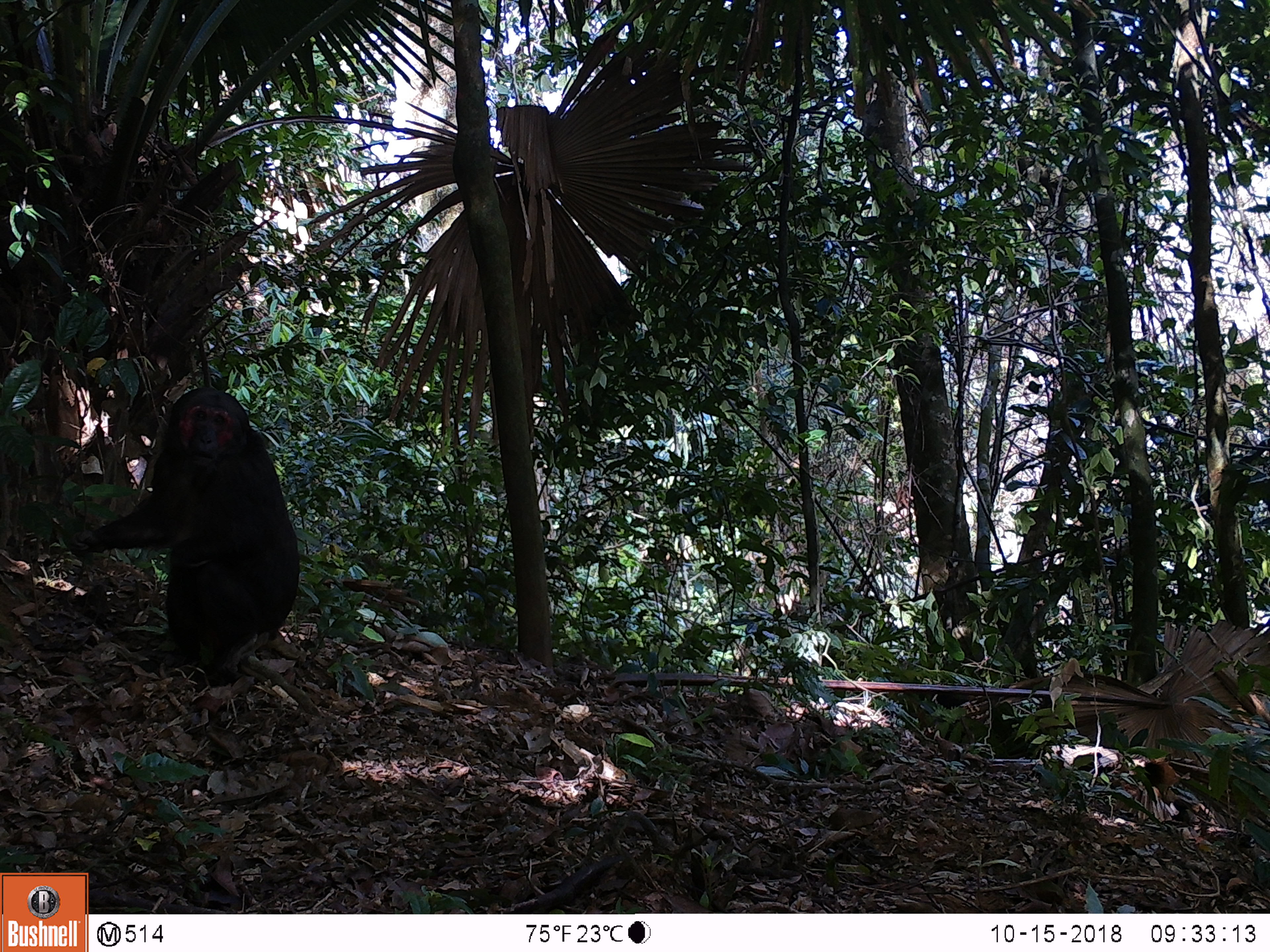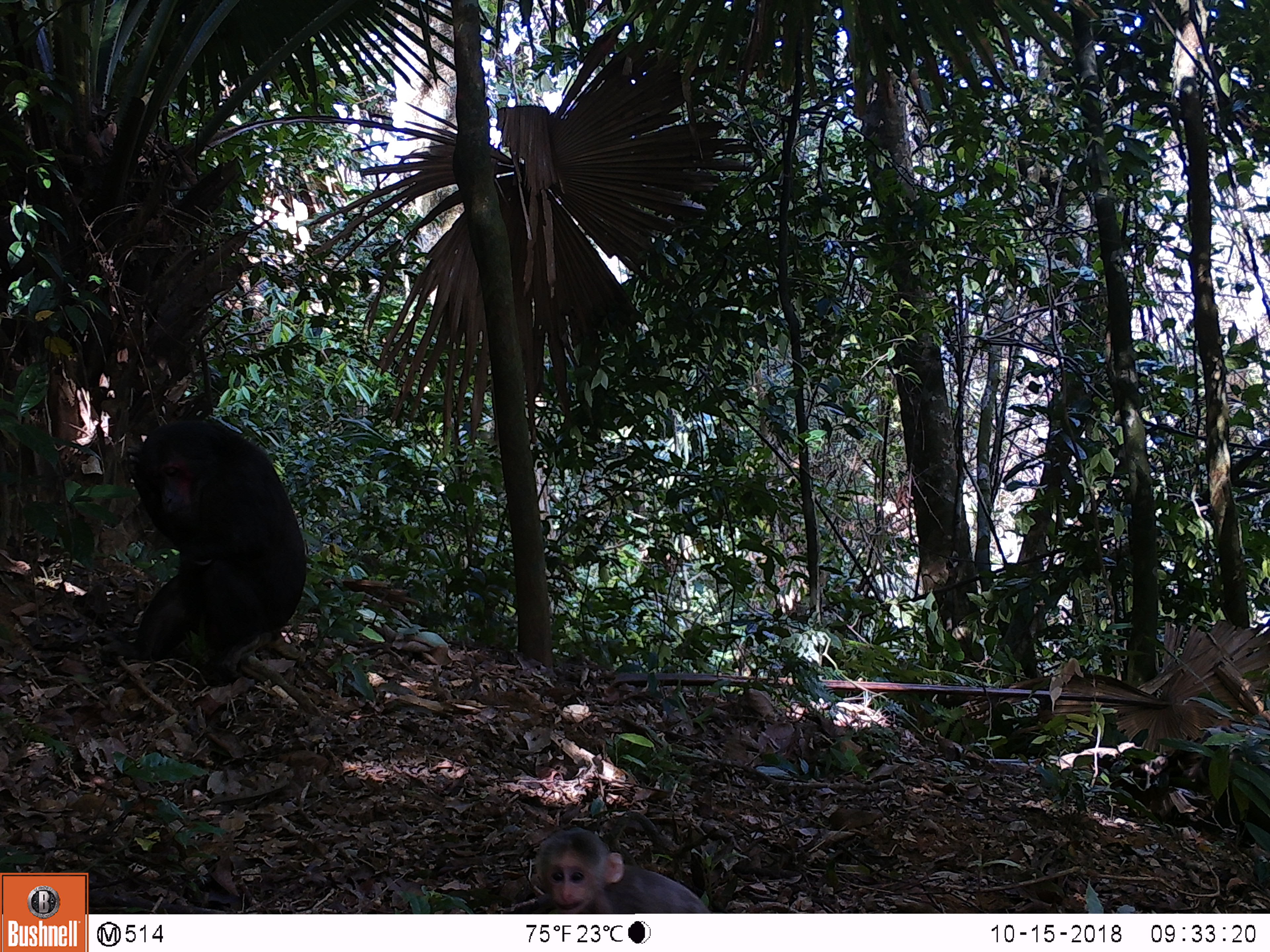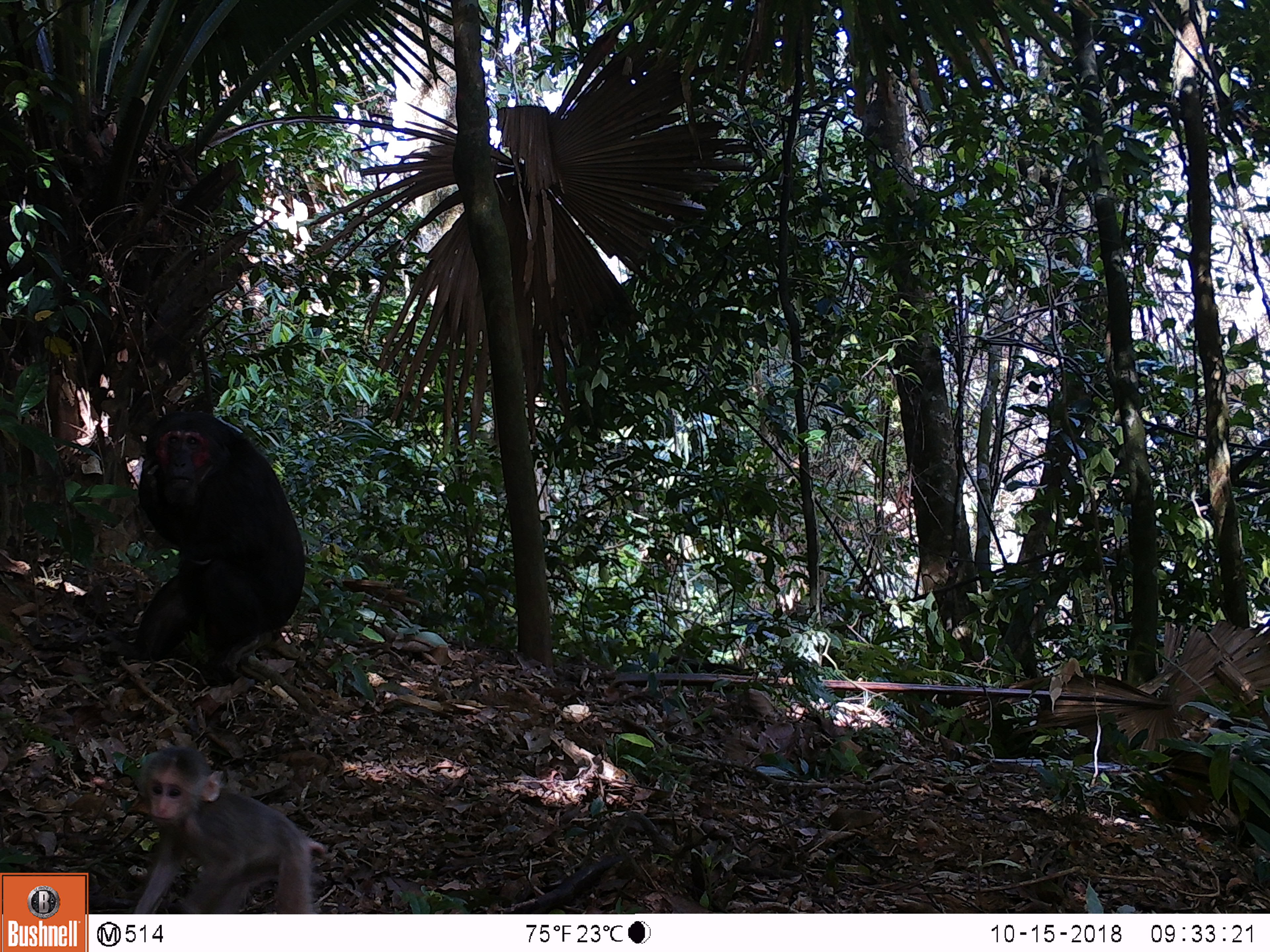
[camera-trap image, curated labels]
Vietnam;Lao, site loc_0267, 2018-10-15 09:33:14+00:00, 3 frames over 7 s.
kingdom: Animalia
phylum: Chordata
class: Mammalia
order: Primates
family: Cercopithecidae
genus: Macaca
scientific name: Macaca arctoides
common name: stump-tailed macaque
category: stump tailed macaque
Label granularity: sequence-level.